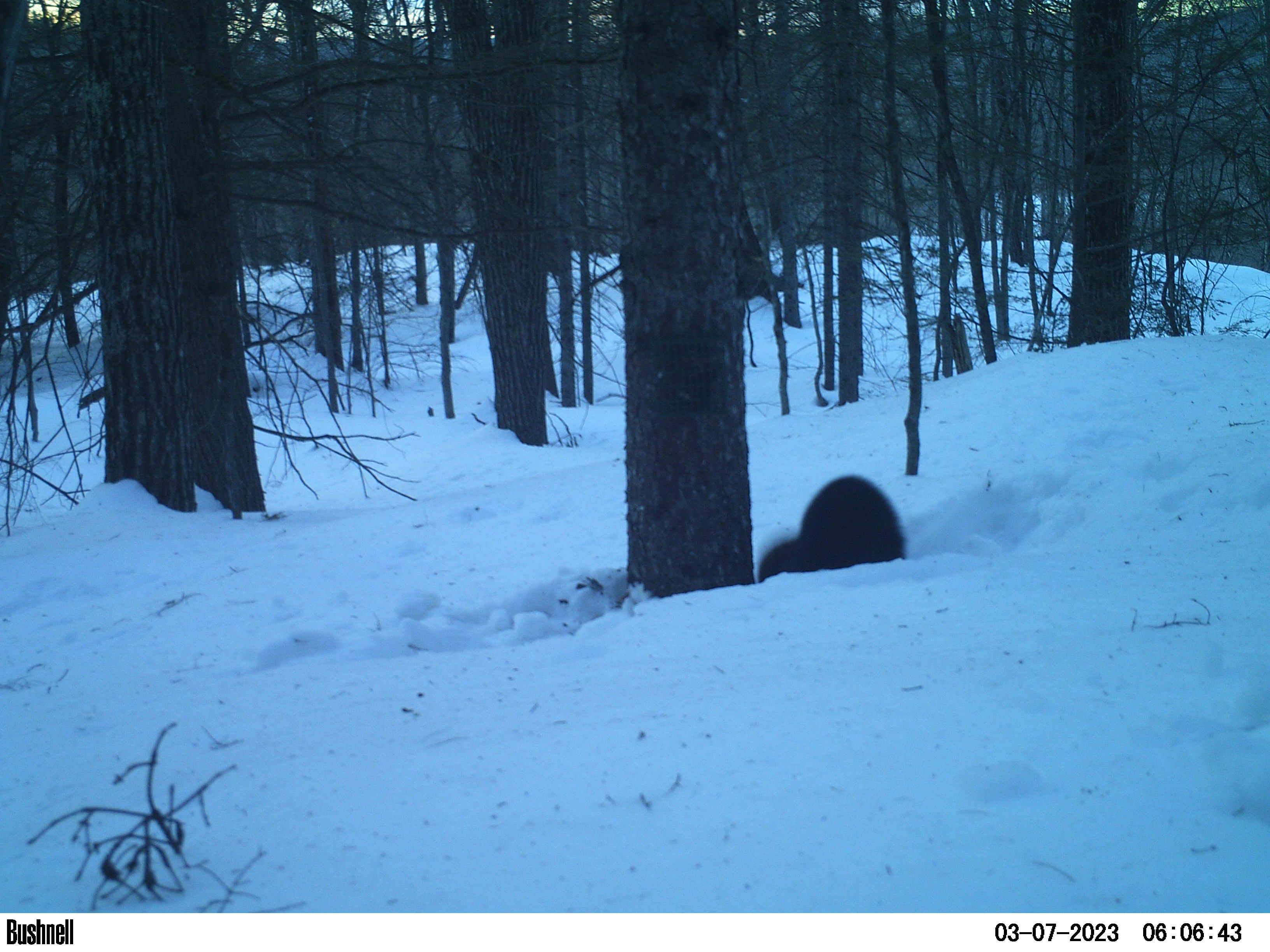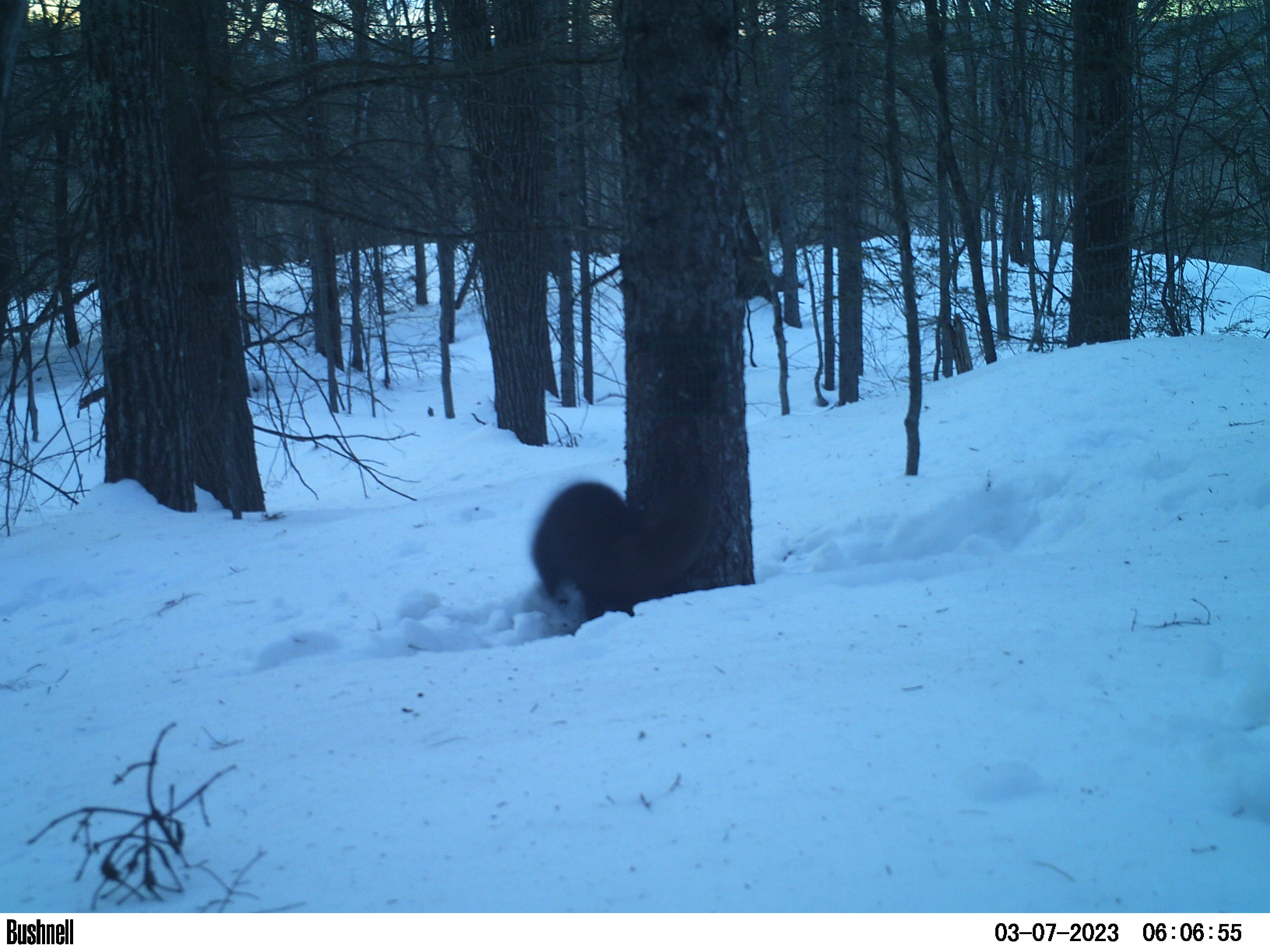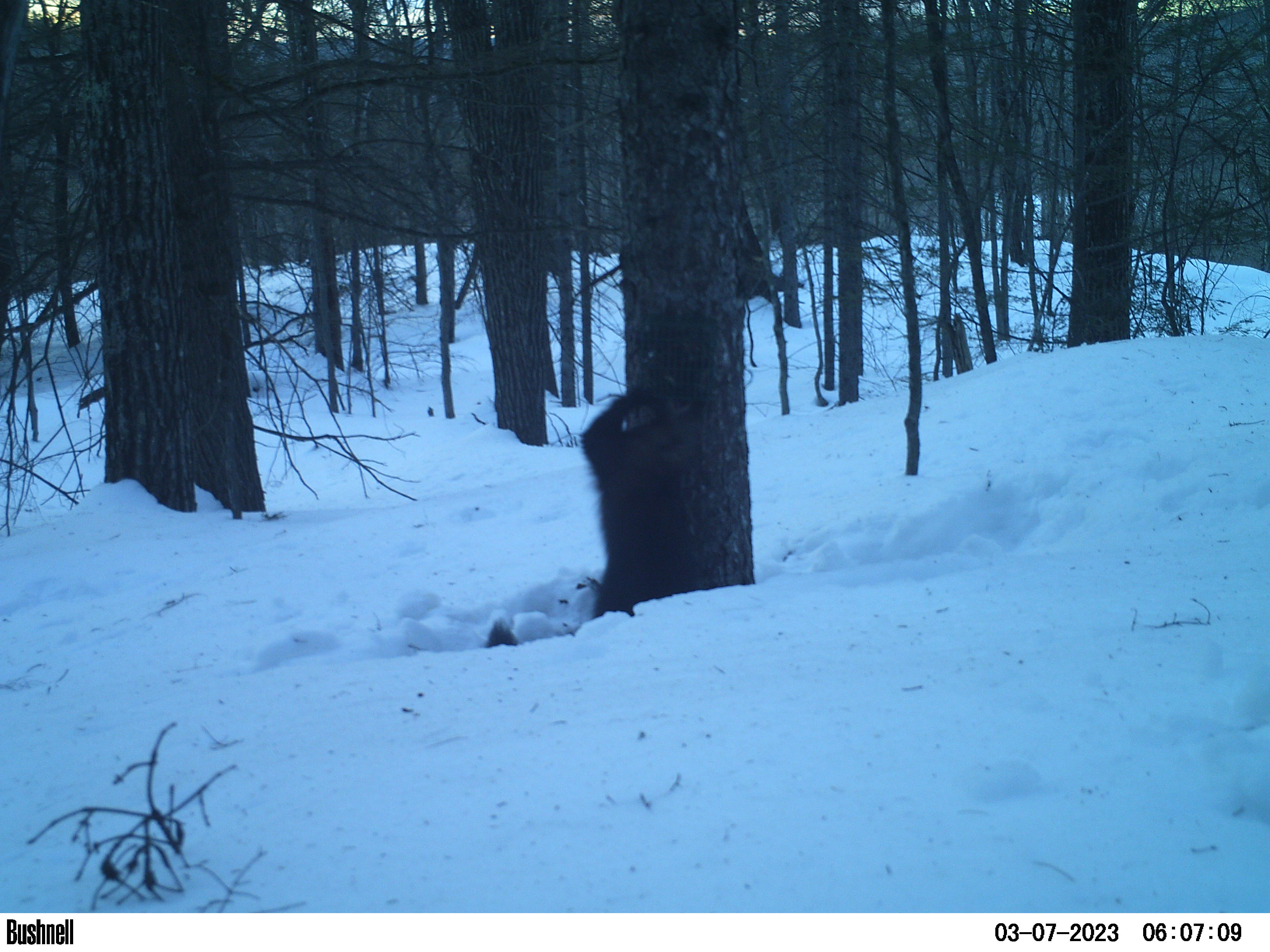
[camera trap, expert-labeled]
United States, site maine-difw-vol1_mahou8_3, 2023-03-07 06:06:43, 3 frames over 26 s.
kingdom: Animalia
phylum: Chordata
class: Mammalia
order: Carnivora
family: Mustelidae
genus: Pekania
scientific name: Pekania pennanti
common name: fisher